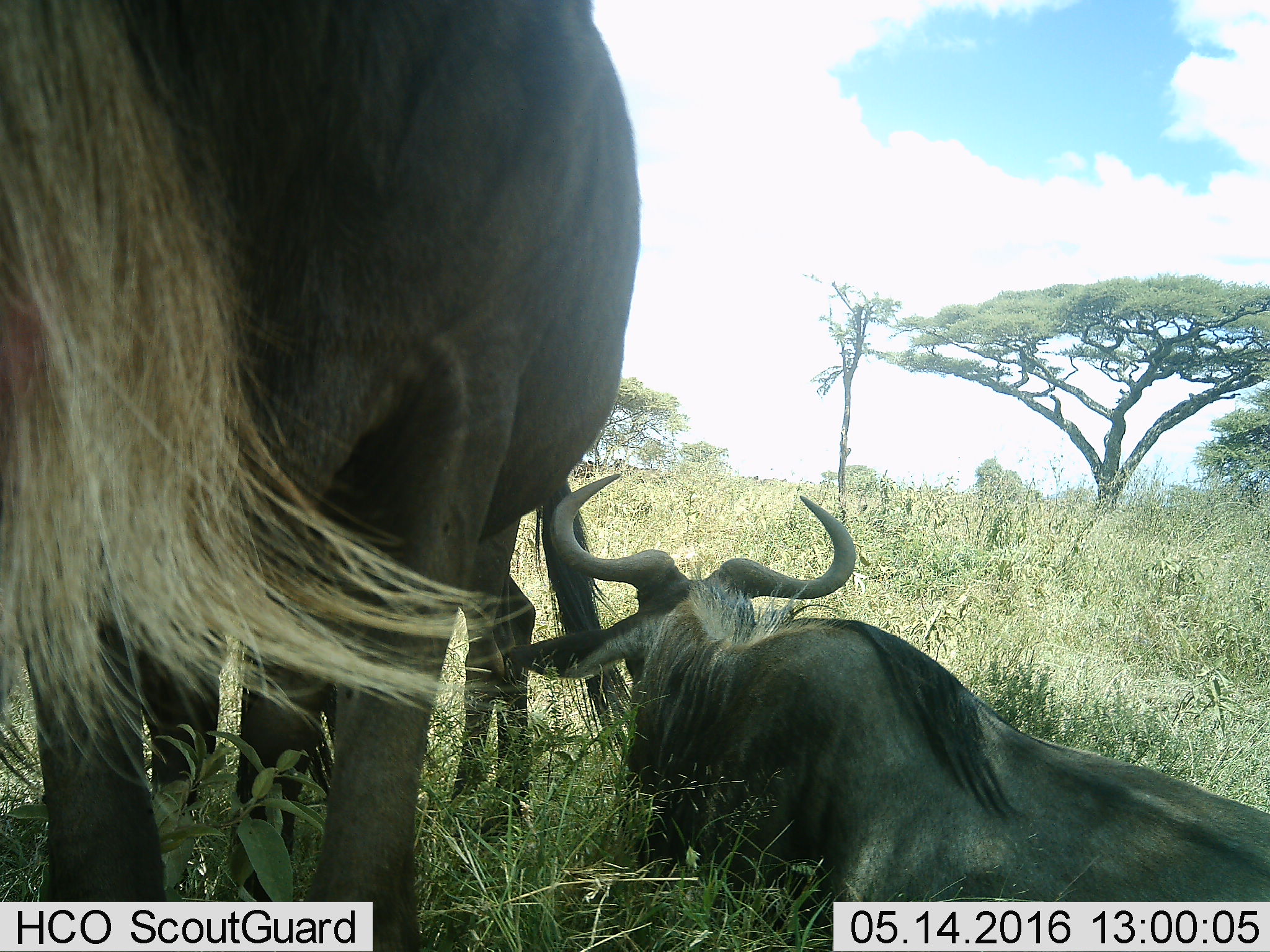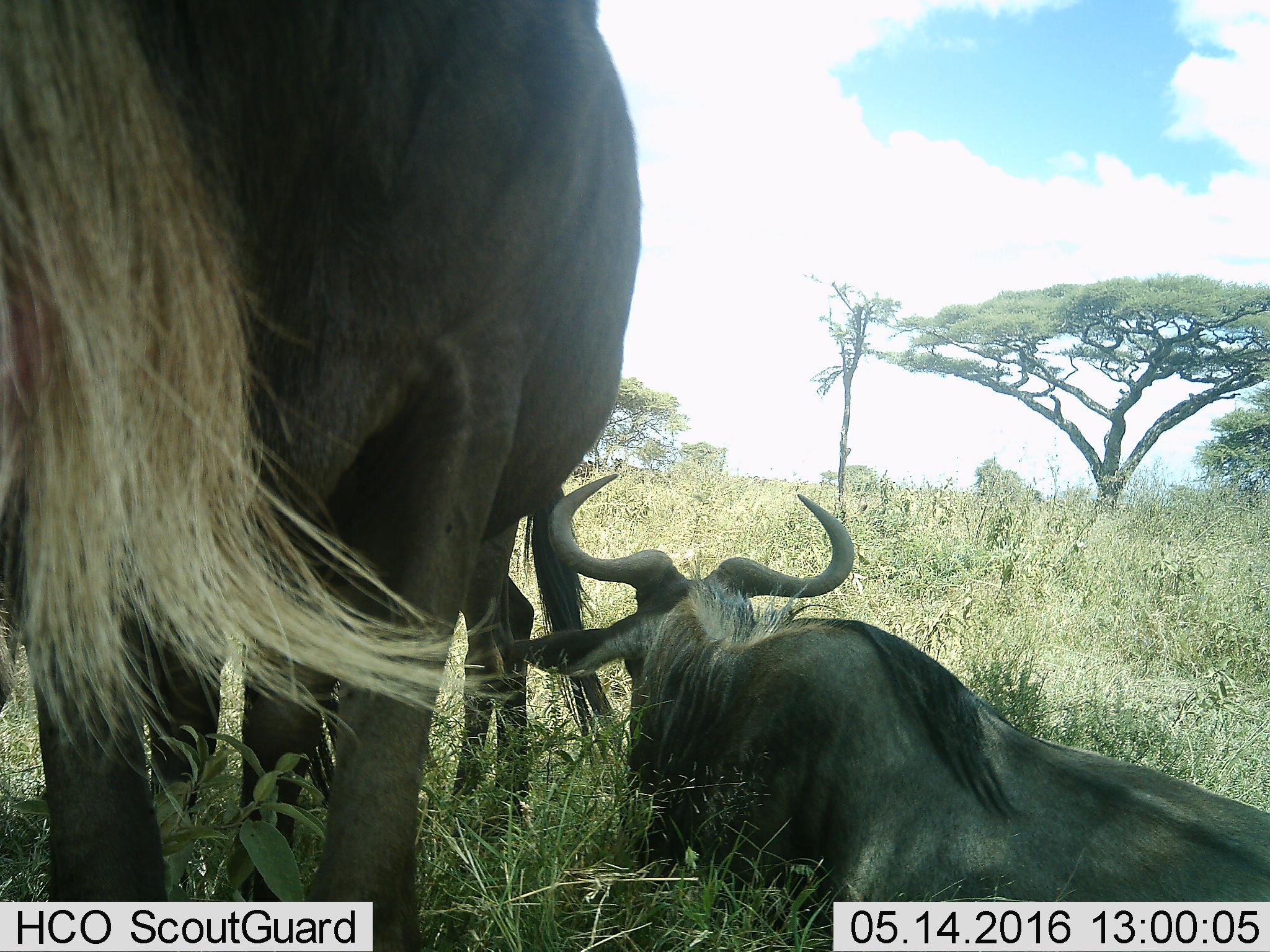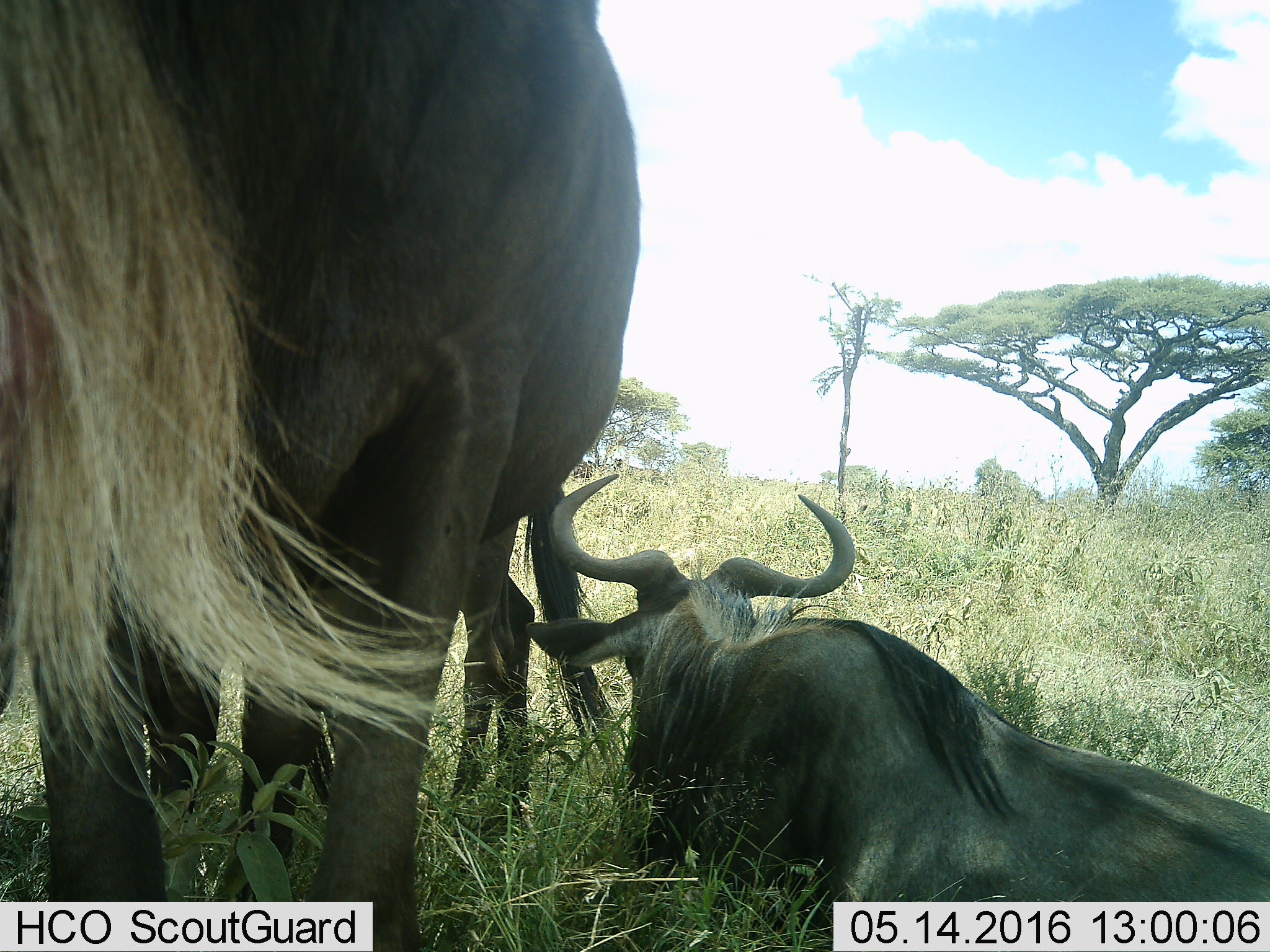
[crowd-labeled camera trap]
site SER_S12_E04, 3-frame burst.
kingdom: Animalia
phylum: Chordata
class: Mammalia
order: Artiodactyla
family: Bovidae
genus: Connochaetes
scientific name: Connochaetes taurinus taurinus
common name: blue wildebeest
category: wildebeestblue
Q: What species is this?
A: Wildebeestblue (blue wildebeest) (Connochaetes taurinus taurinus).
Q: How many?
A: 3.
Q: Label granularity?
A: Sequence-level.